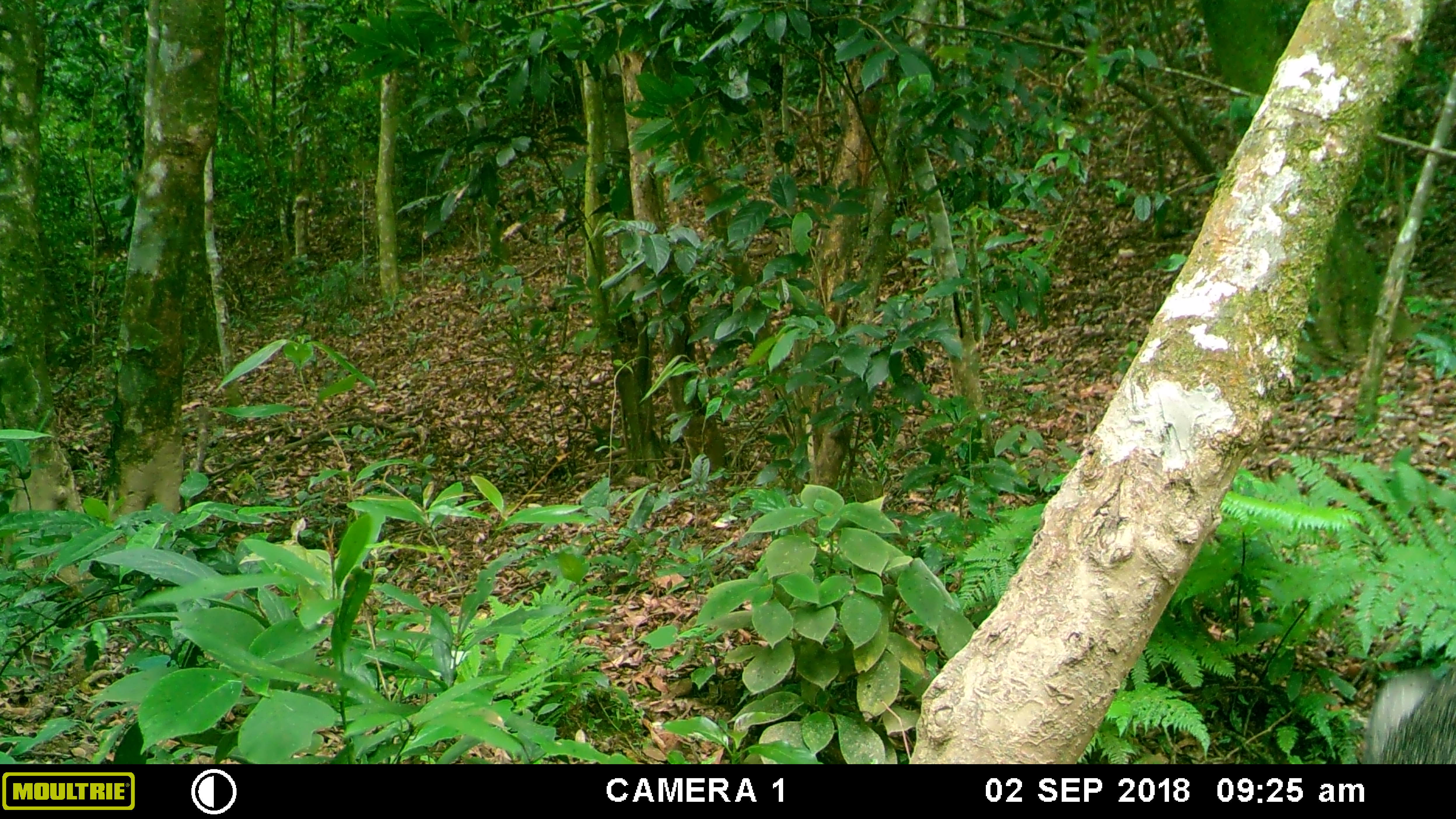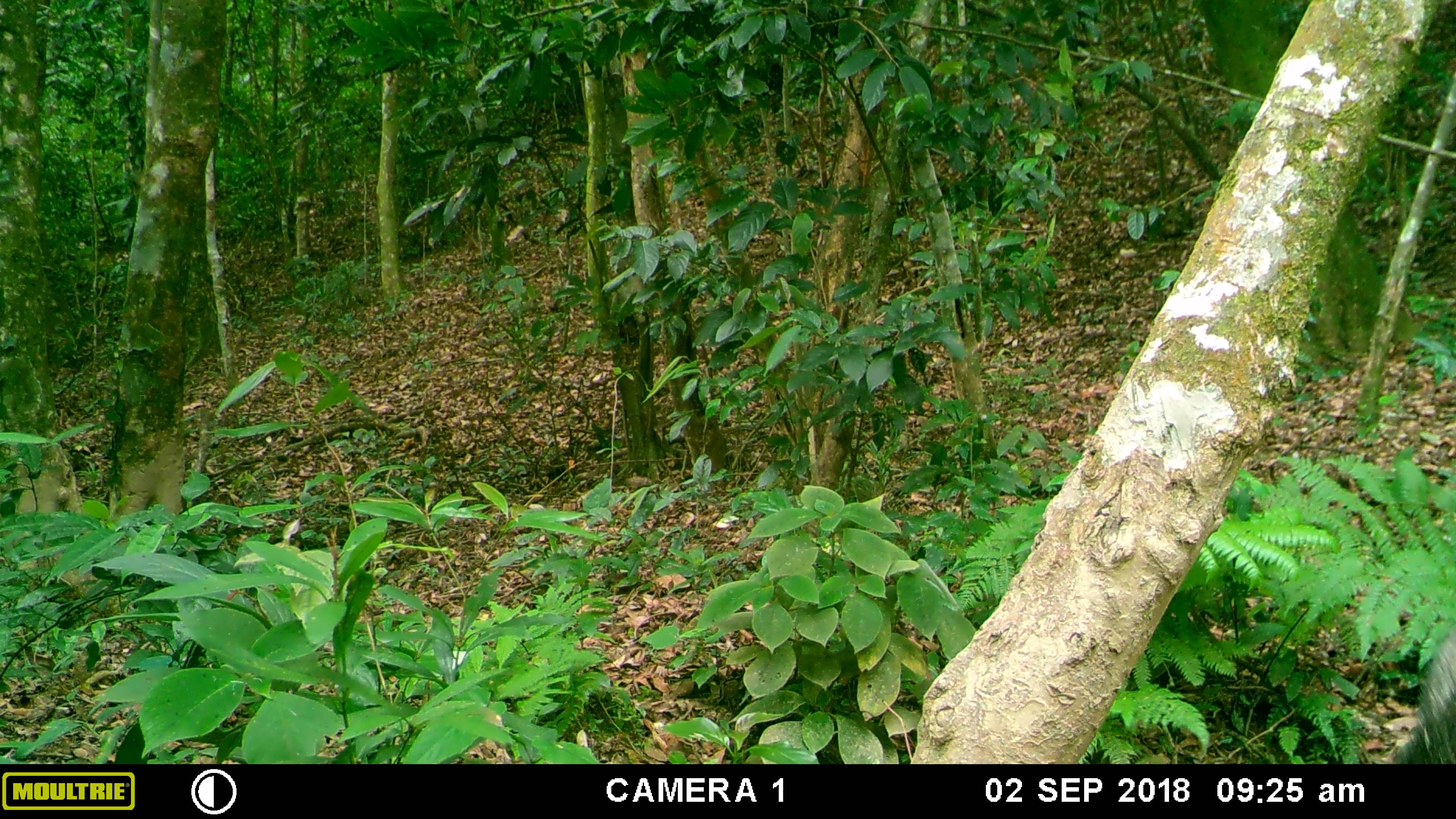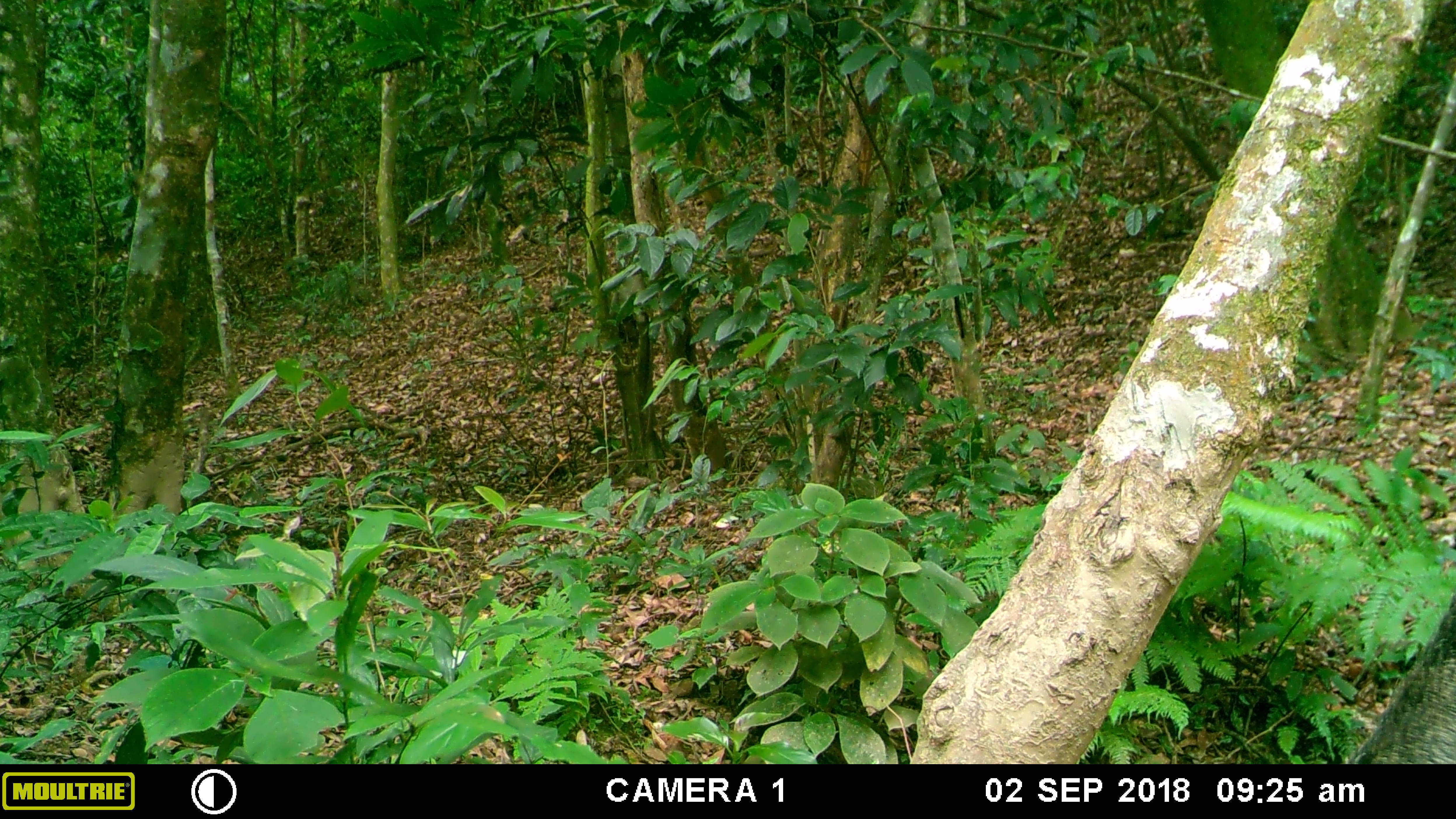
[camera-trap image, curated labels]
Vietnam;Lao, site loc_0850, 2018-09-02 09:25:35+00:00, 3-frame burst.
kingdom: Animalia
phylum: Chordata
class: Mammalia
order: Artiodactyla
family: Suidae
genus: Sus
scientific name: Sus scrofa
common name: eurasian wild pig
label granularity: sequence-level